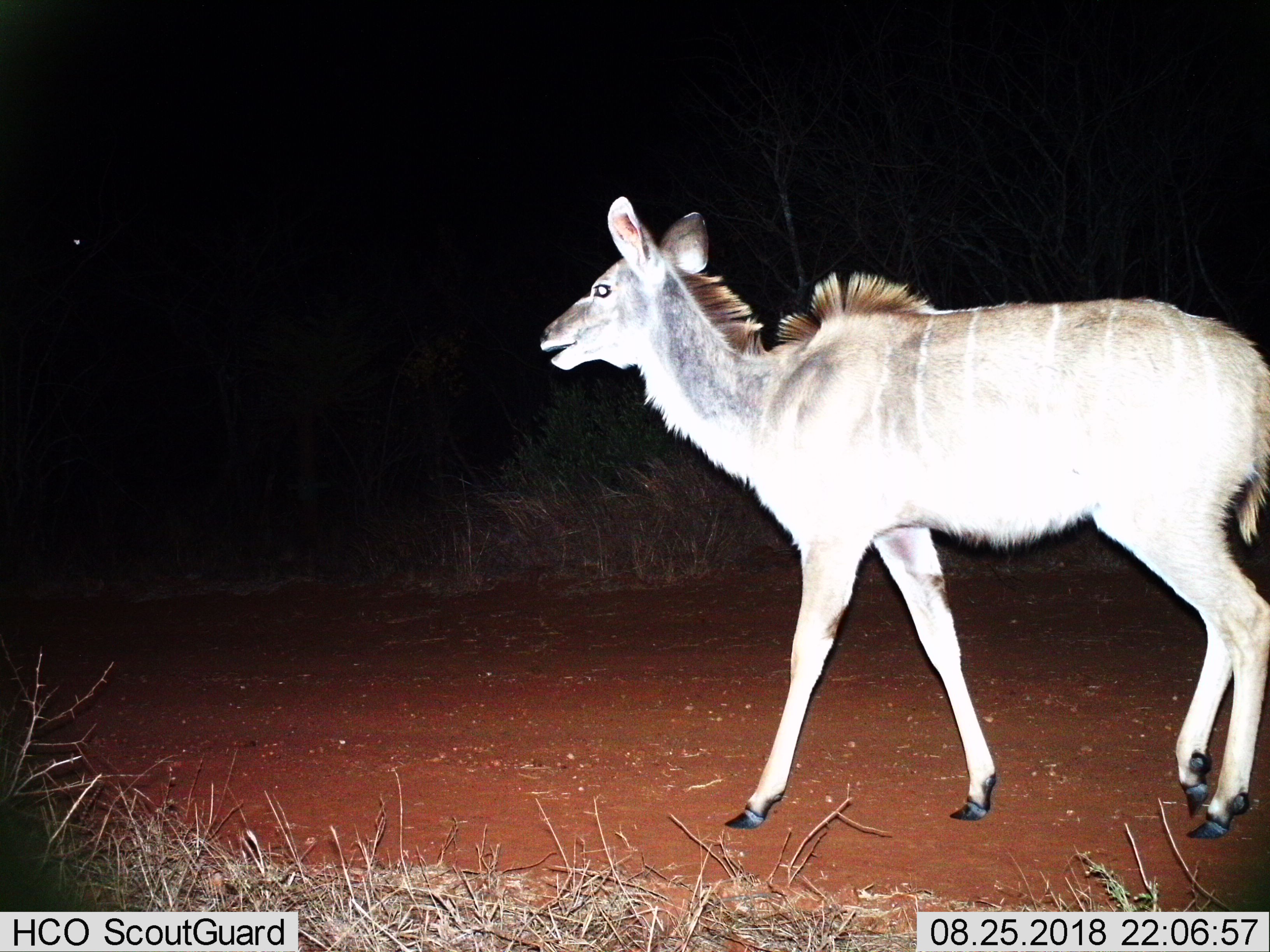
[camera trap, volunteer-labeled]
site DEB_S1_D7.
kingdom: Animalia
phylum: Chordata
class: Mammalia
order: Artiodactyla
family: Bovidae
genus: Tragelaphus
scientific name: Tragelaphus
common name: kudu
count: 1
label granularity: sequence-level